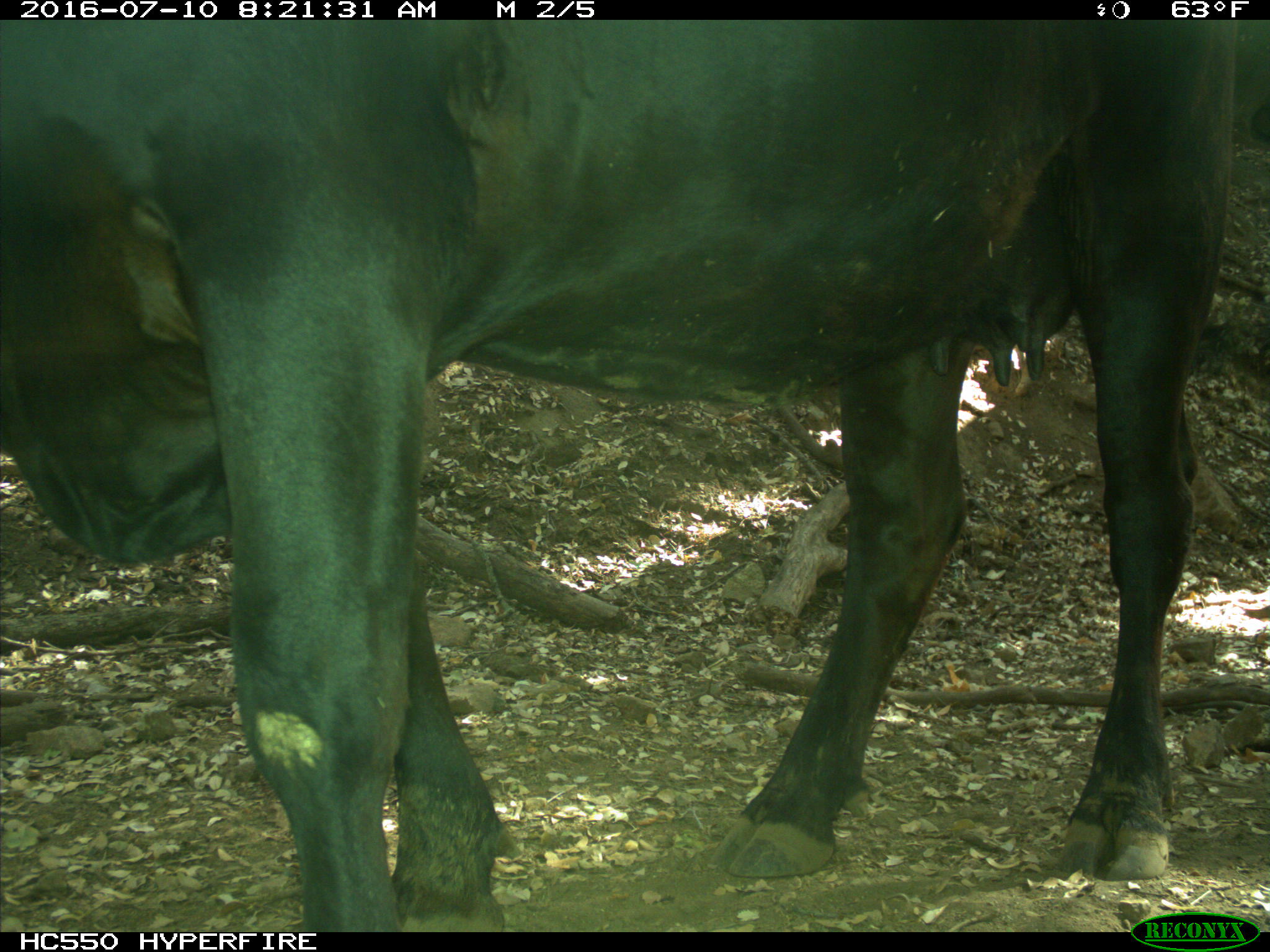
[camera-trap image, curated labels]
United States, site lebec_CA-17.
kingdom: Animalia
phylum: Chordata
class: Mammalia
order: Artiodactyla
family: Bovidae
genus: Bos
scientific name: Bos taurus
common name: domestic cow